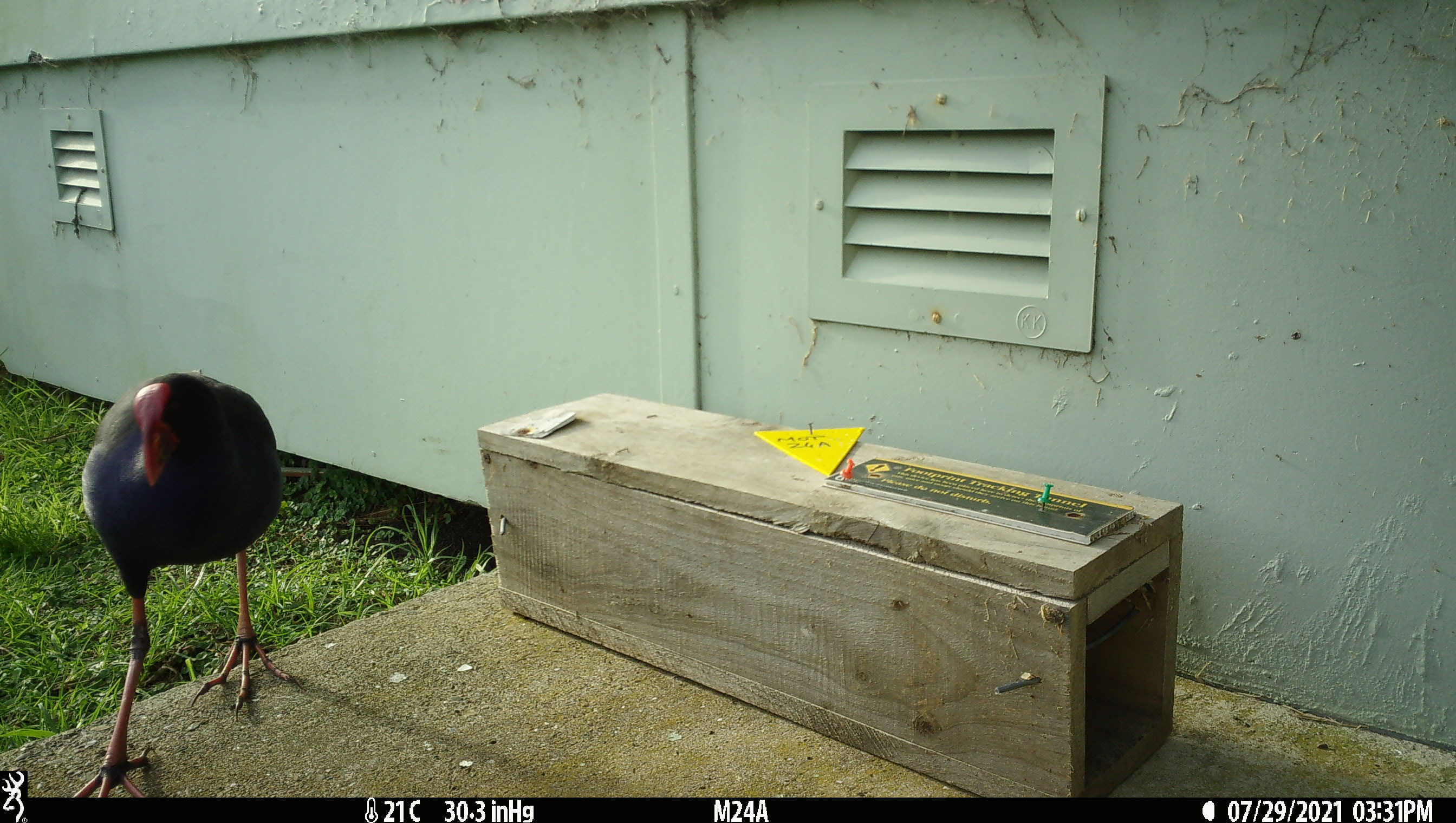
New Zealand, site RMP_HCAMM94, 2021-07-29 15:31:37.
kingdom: Animalia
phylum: Chordata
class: Aves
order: Gruiformes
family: Rallidae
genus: Porphyrio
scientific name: Porphyrio melanotus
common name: australasian swamphen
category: pukeko